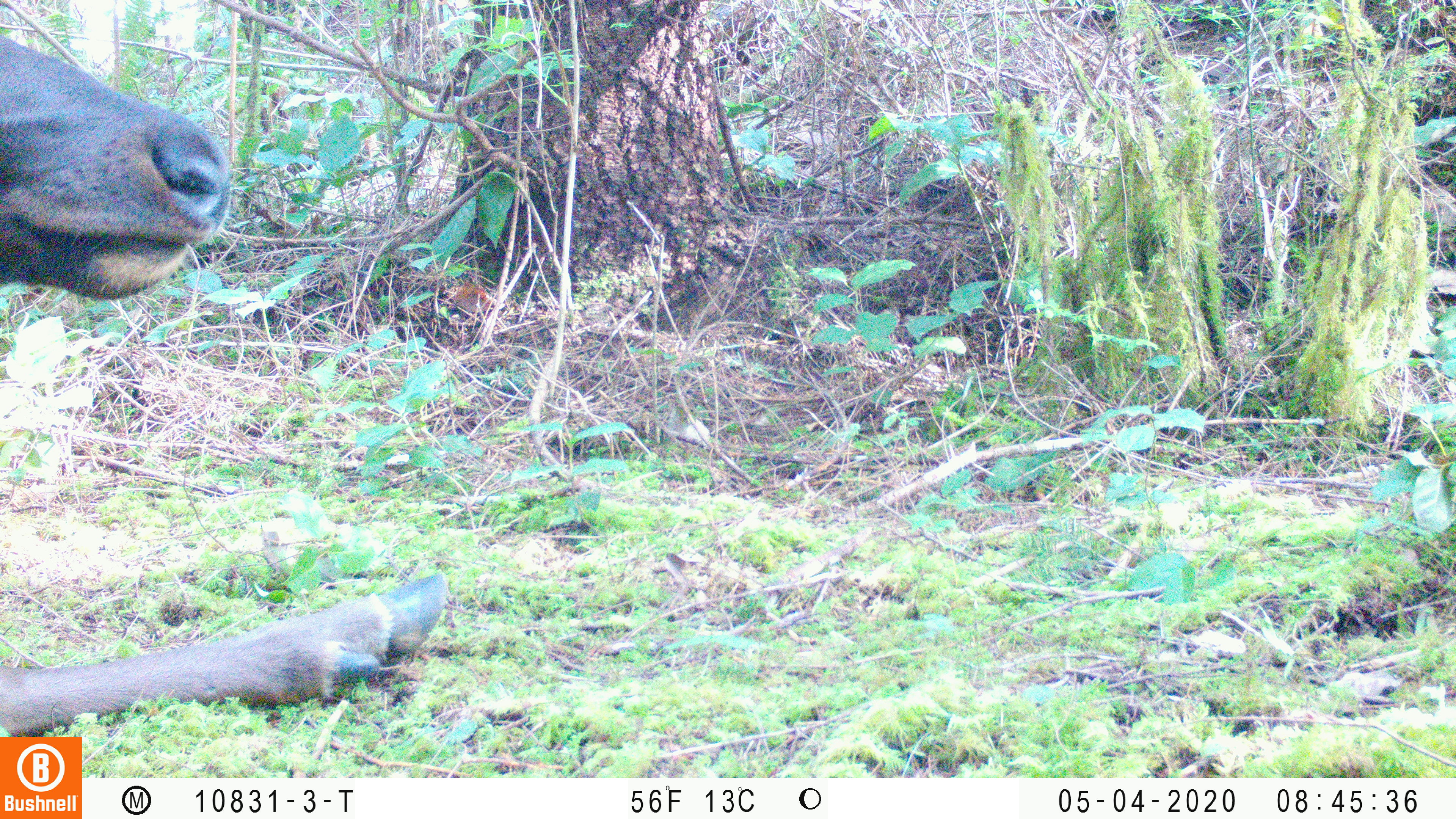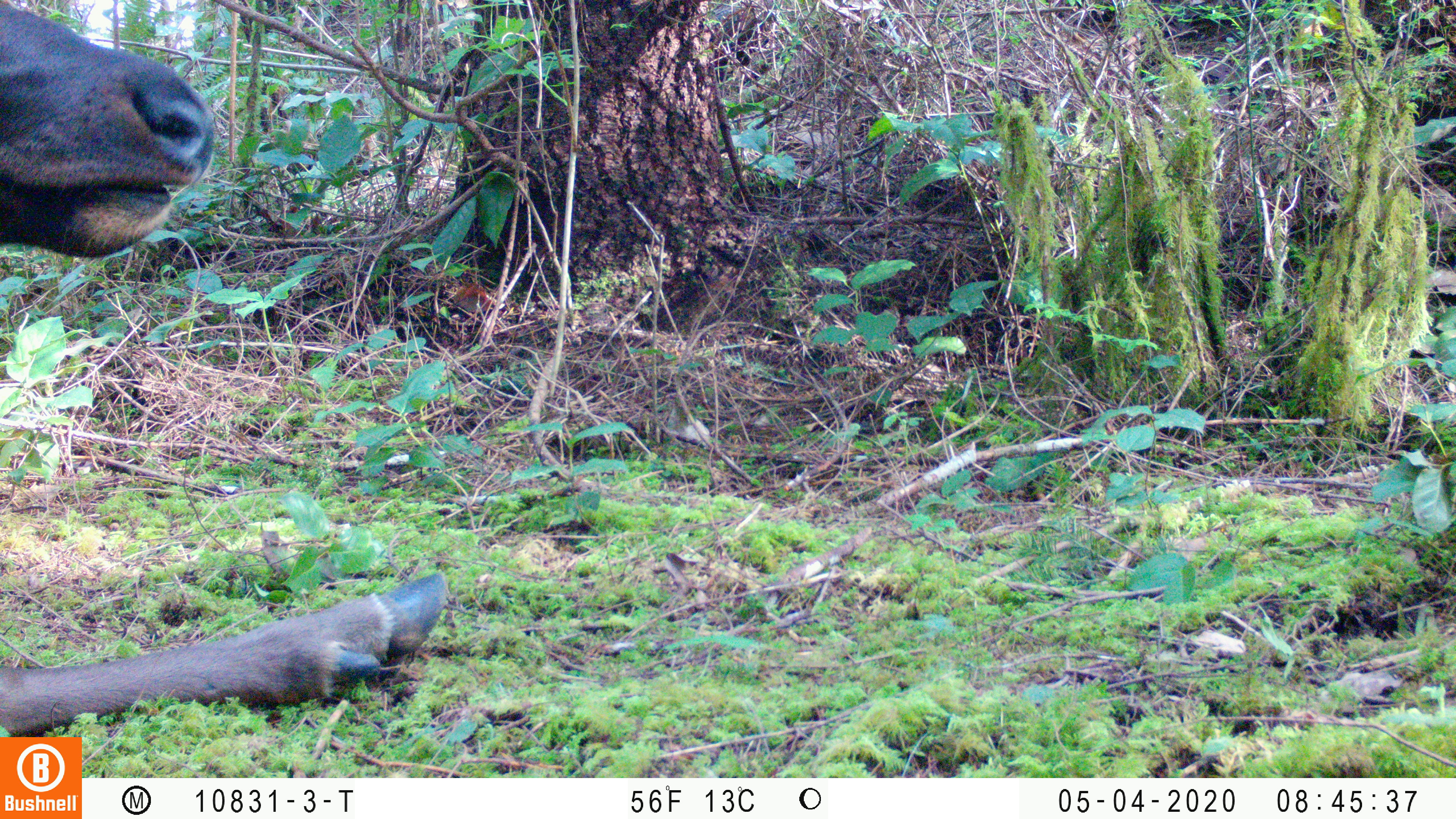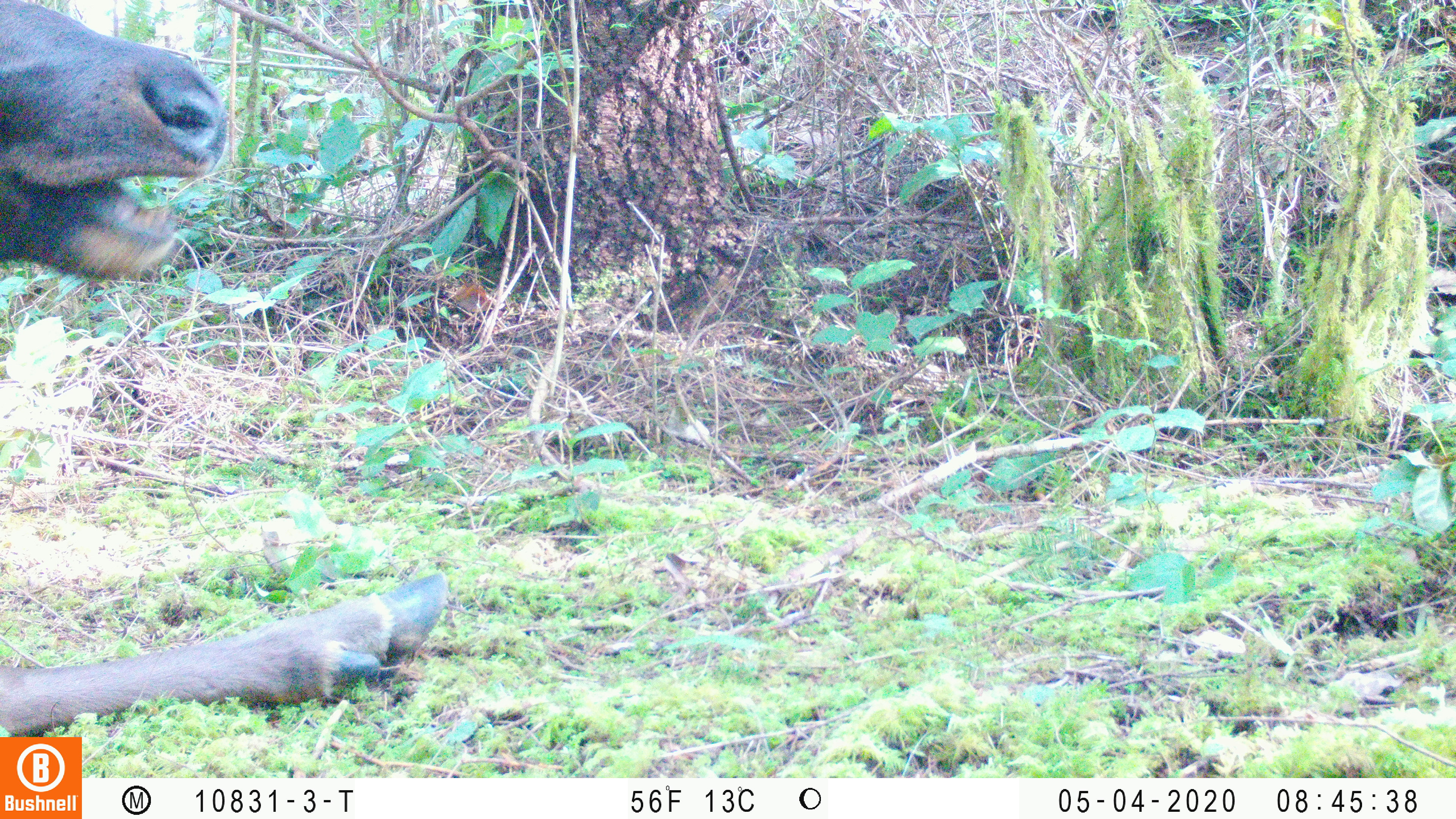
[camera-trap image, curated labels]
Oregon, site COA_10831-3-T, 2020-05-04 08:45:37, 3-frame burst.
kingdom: Animalia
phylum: Chordata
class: Mammalia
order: Artiodactyla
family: Cervidae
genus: Cervus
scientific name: Cervus canadensis roosevelti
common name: roosevelt elk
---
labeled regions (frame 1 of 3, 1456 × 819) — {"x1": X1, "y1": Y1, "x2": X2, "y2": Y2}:
roosevelt elk: {"x1": 0, "y1": 27, "x2": 452, "y2": 727}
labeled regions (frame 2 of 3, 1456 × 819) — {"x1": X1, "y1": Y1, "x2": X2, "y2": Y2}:
roosevelt elk: {"x1": 2, "y1": 1, "x2": 452, "y2": 734}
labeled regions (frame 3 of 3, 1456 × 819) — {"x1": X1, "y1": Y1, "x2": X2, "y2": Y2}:
roosevelt elk: {"x1": 4, "y1": 0, "x2": 452, "y2": 730}